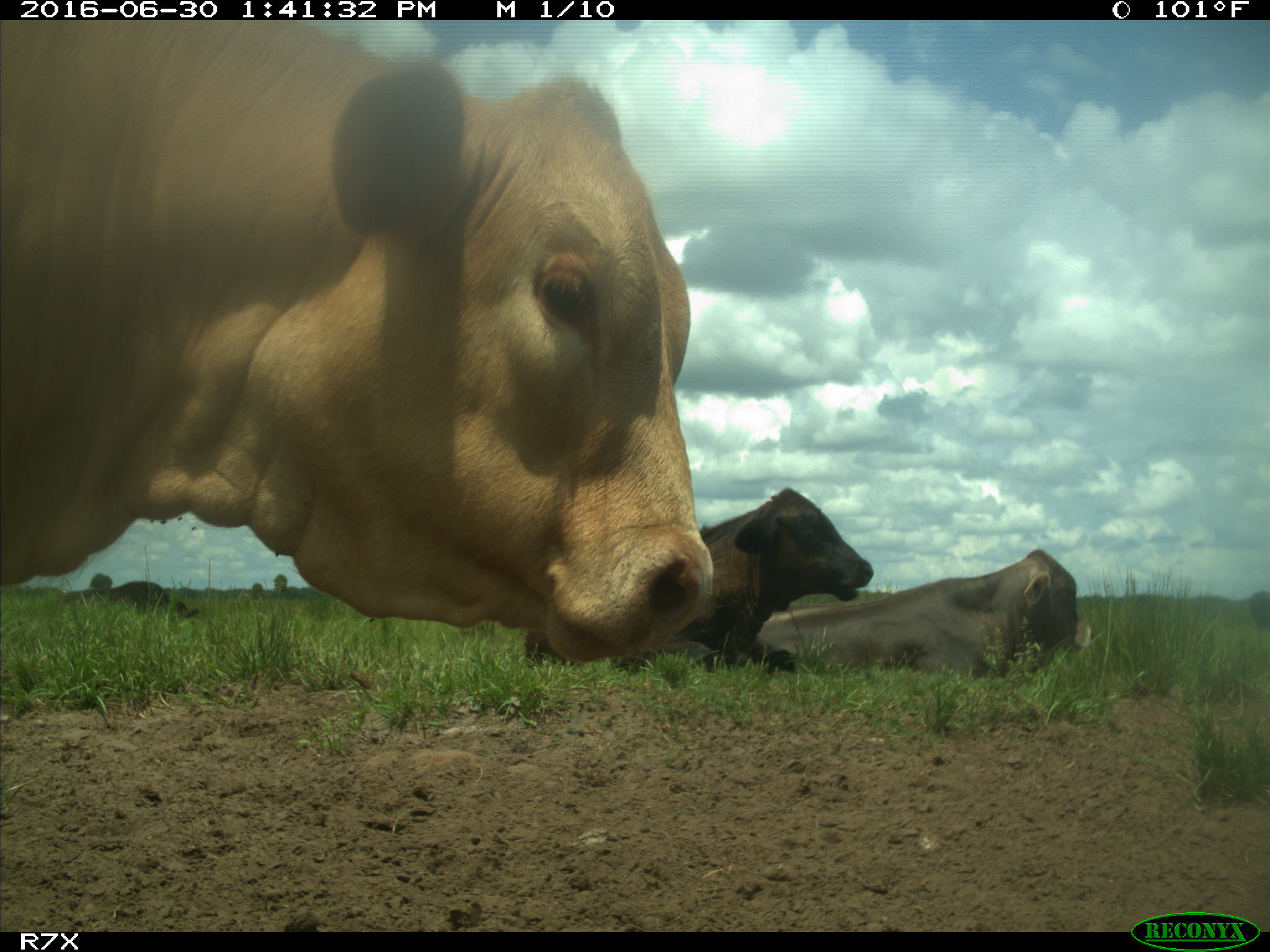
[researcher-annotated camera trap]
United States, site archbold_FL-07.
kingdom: Animalia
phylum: Chordata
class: Mammalia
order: Artiodactyla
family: Bovidae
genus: Bos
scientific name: Bos taurus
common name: domestic cow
Bos taurus (domestic cow).